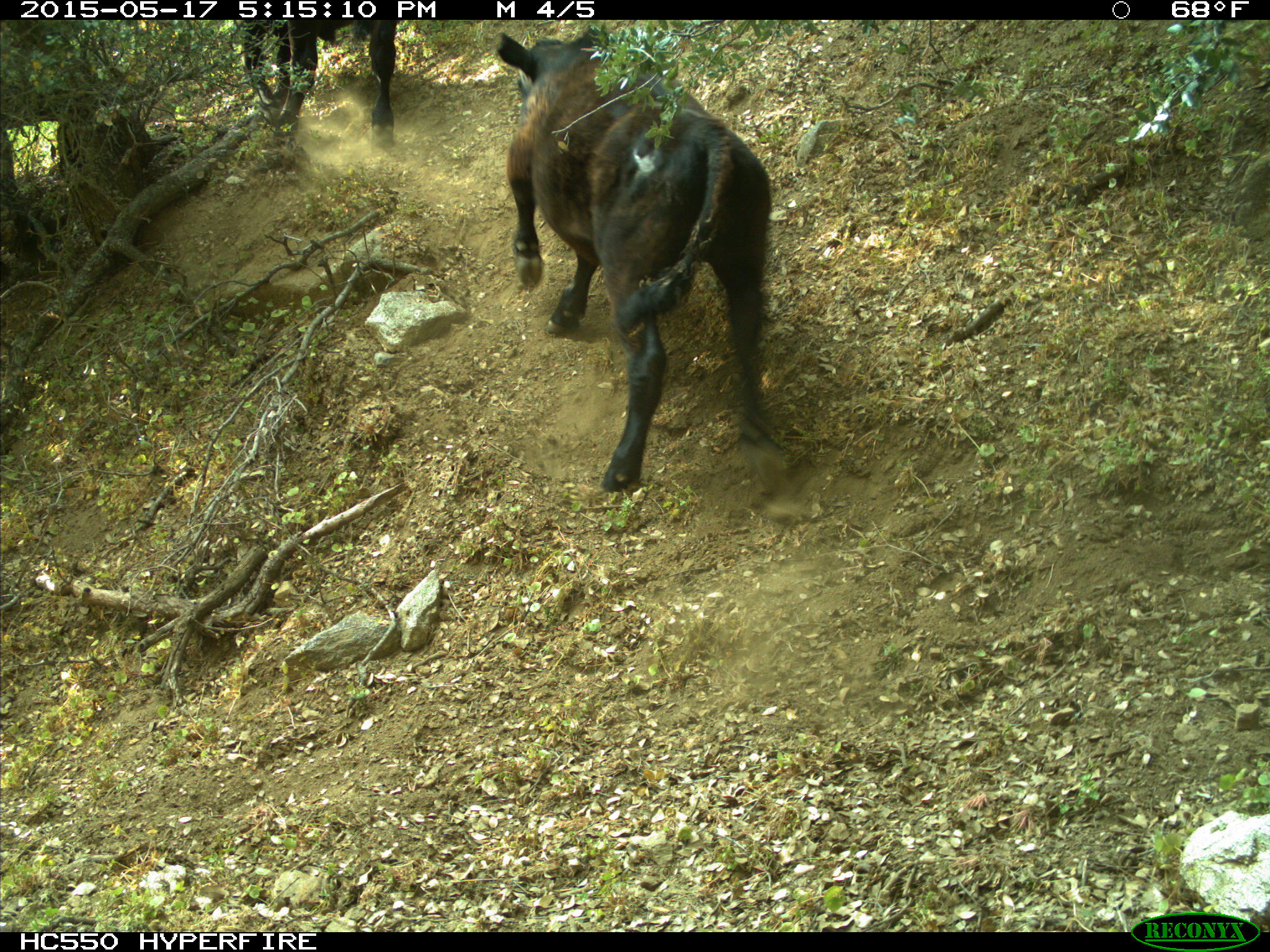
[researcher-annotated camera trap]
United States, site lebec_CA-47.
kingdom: Animalia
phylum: Chordata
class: Mammalia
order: Artiodactyla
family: Bovidae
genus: Bos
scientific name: Bos taurus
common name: domestic cow